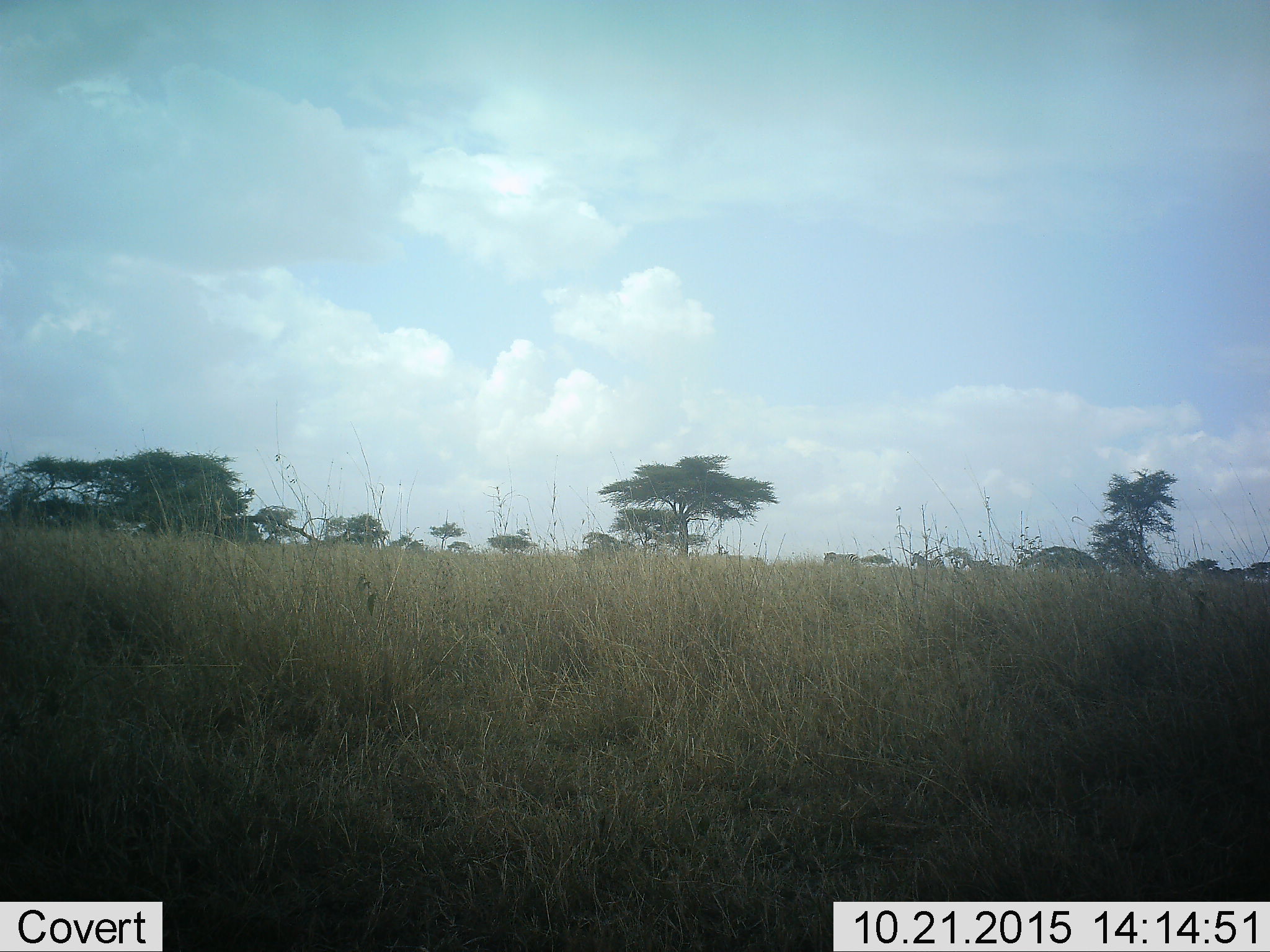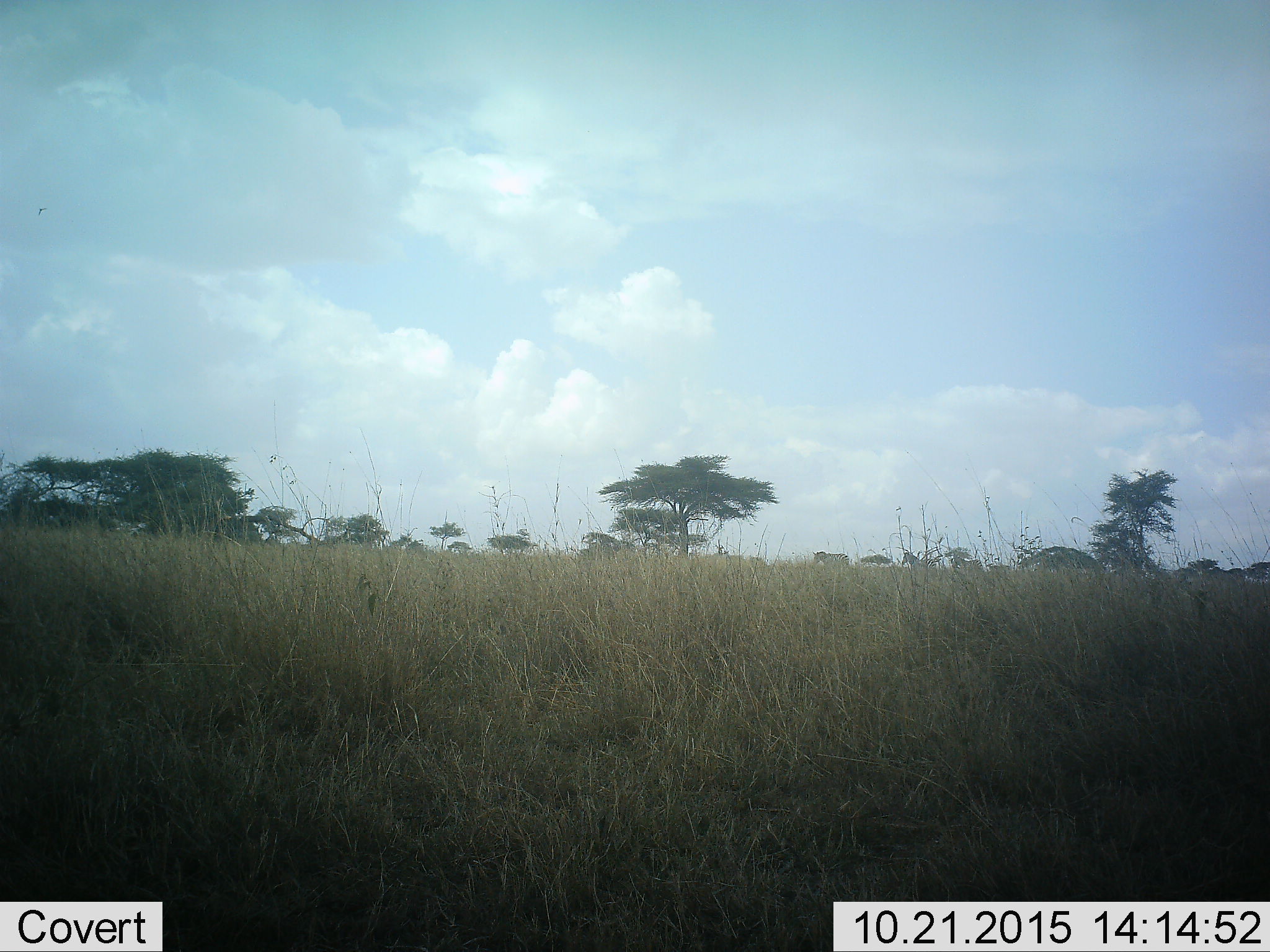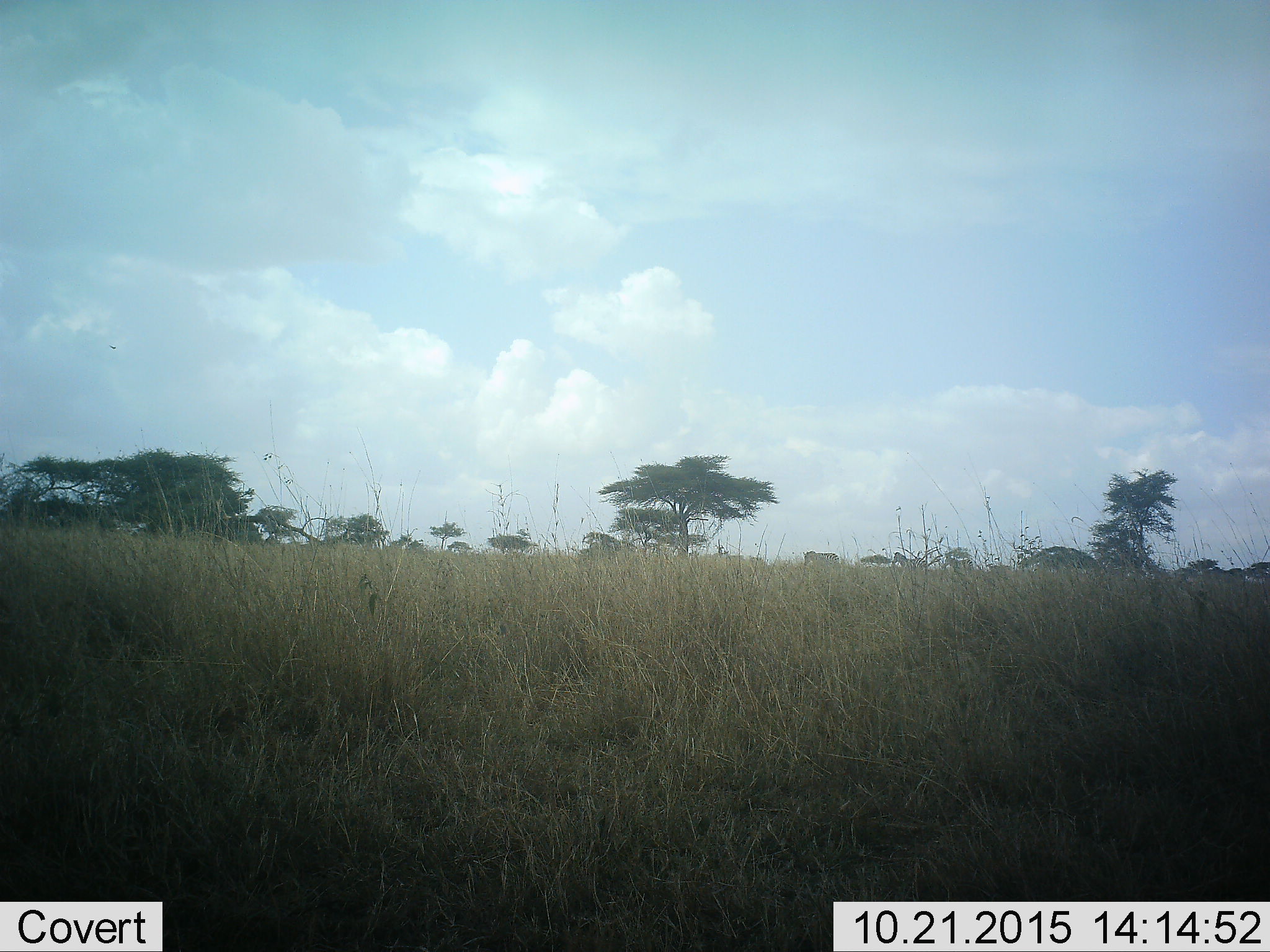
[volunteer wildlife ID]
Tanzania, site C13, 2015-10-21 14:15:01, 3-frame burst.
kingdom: Animalia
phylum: Chordata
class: Mammalia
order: Perissodactyla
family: Equidae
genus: Equus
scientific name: Equus quagga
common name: plains zebra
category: zebra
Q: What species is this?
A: Zebra (plains zebra) (Equus quagga).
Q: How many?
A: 3.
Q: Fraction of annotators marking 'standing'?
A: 9%.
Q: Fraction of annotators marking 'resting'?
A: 0%.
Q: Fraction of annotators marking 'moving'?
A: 91%.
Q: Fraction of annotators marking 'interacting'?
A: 0%.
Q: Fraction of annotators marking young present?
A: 0%.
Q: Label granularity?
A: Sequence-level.